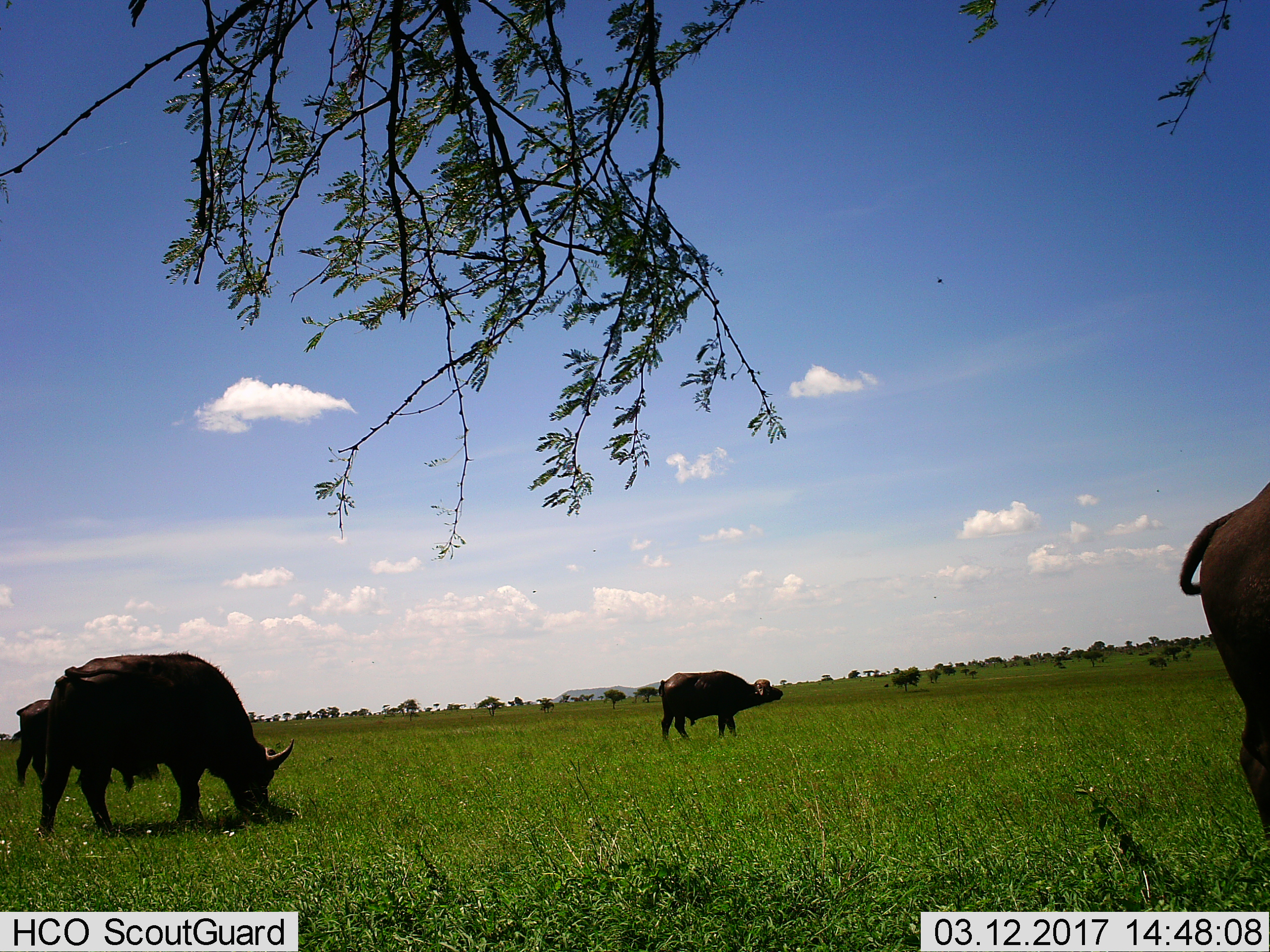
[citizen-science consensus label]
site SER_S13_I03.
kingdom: Animalia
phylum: Chordata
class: Mammalia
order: Artiodactyla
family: Bovidae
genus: Syncerus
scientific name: Syncerus caffer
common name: african buffalo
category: buffalo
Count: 4.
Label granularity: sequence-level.